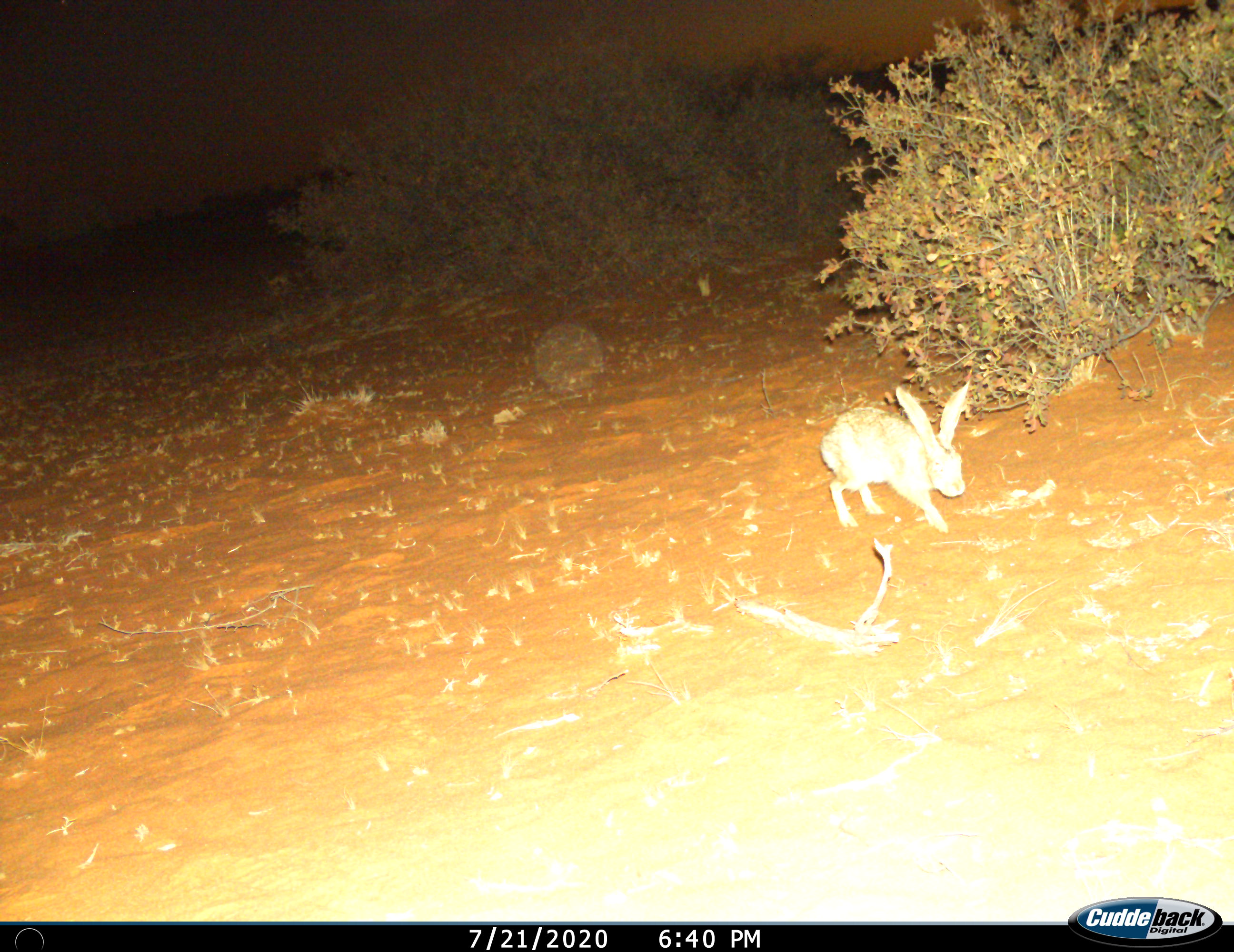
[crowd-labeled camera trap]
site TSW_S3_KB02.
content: unidentified animal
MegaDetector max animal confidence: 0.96